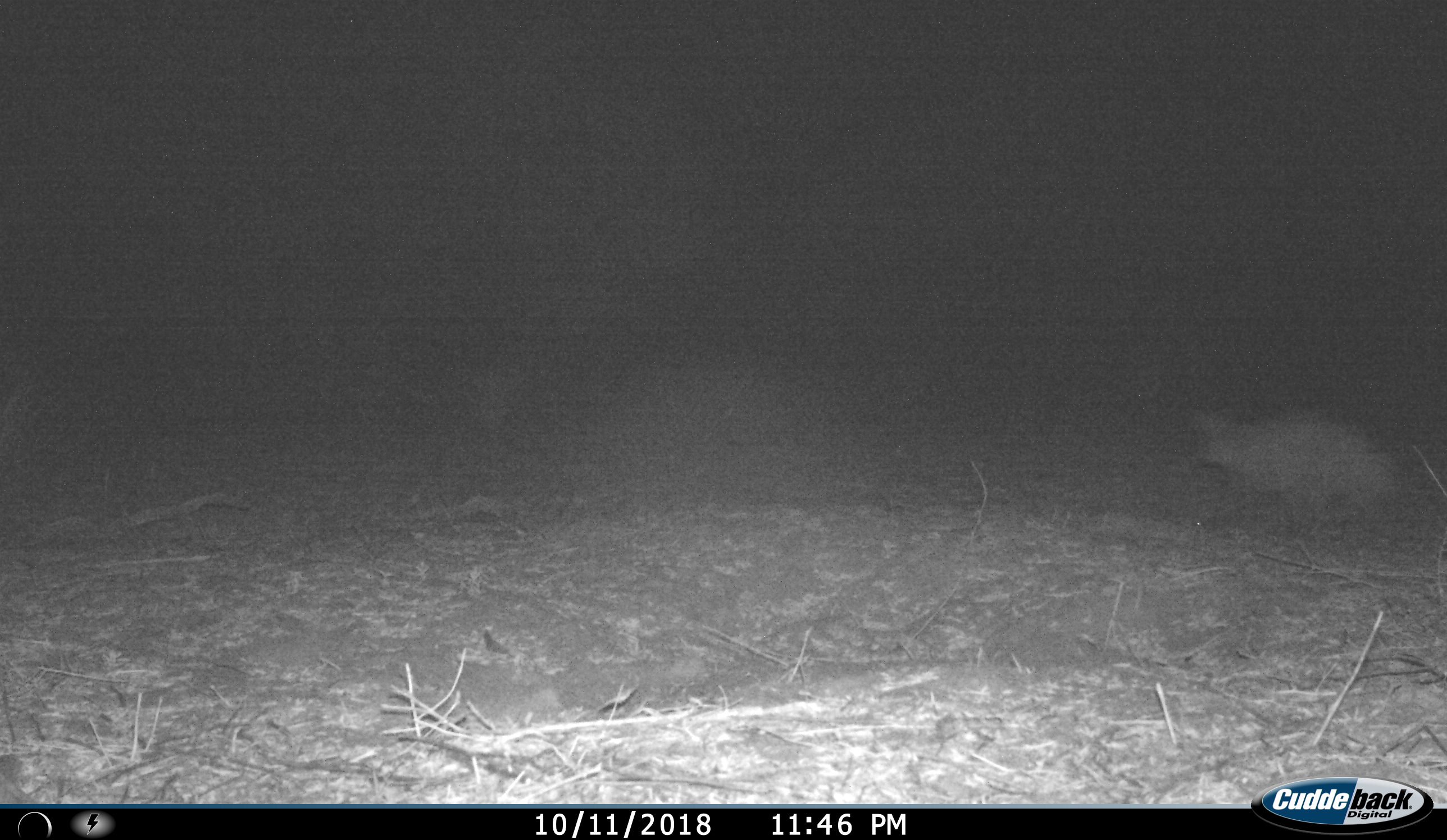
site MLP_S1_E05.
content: unidentified animal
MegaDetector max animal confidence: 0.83